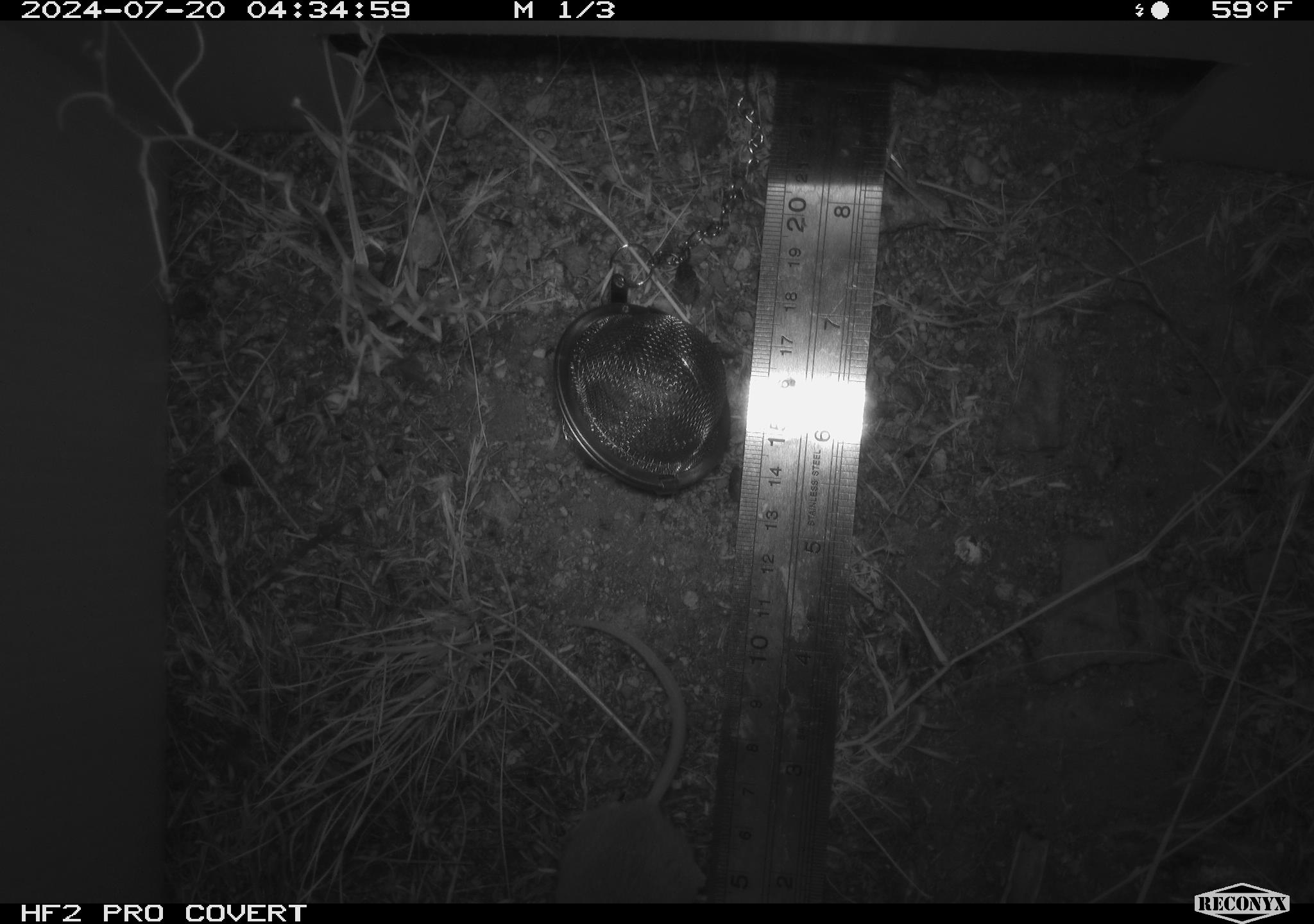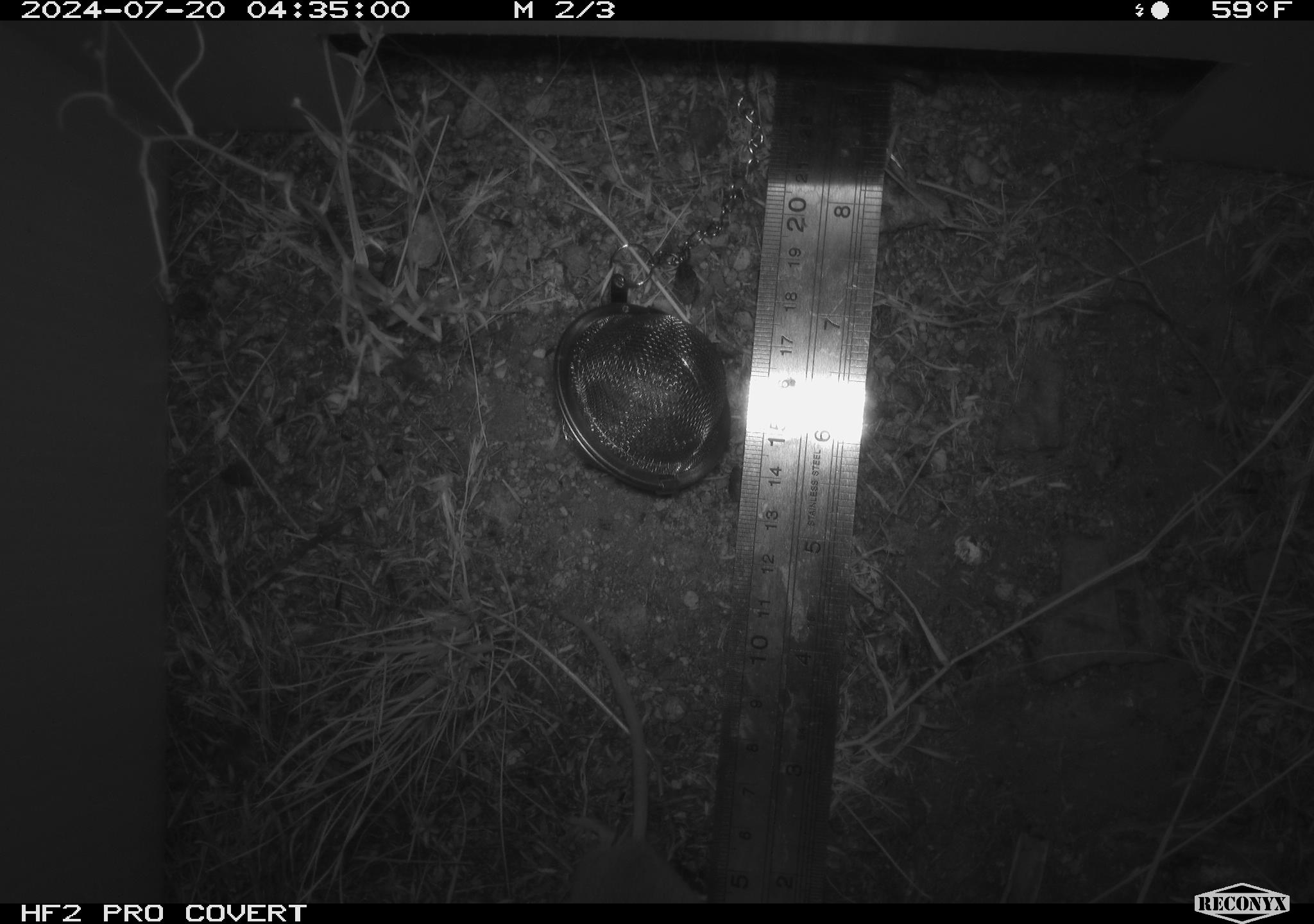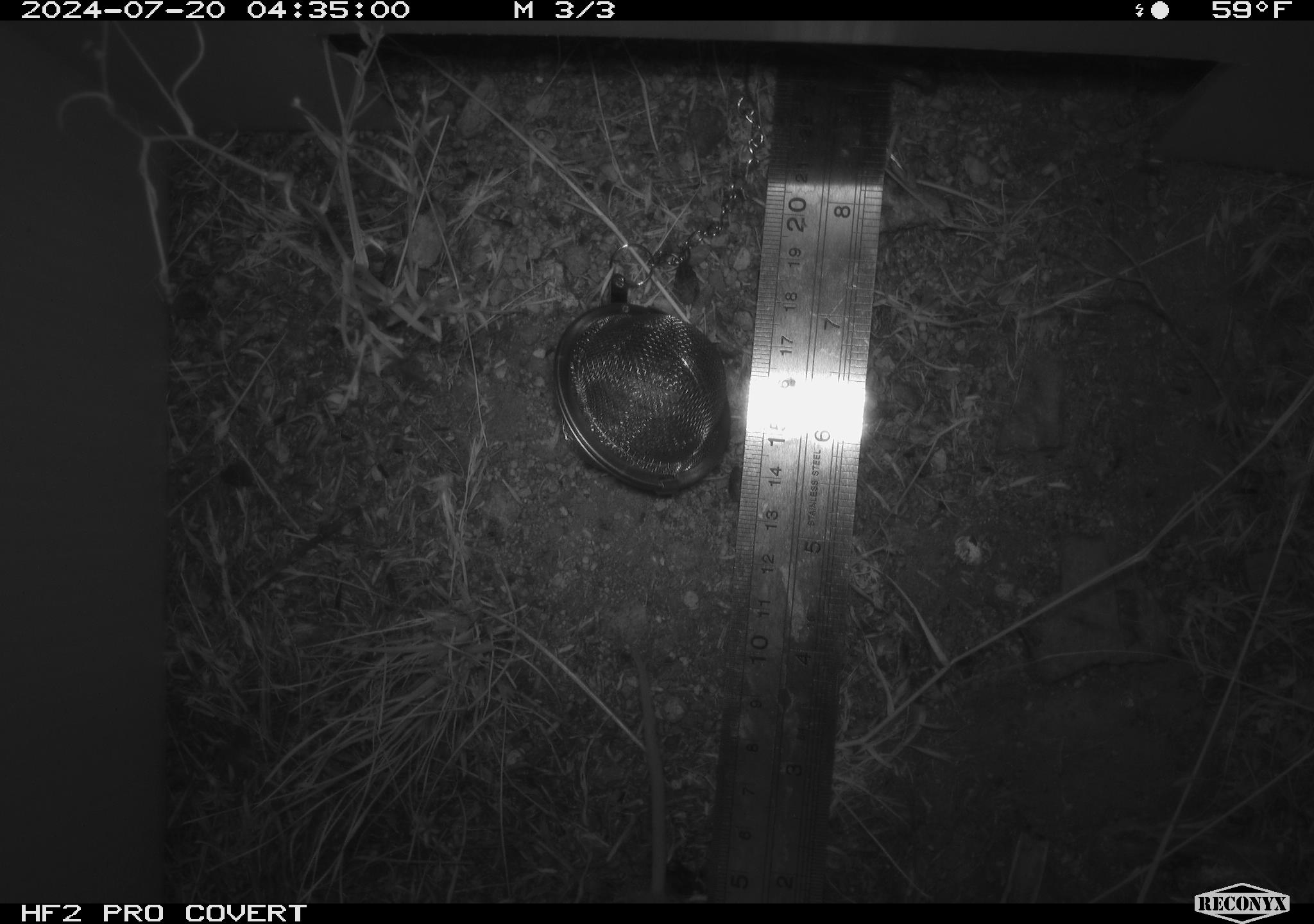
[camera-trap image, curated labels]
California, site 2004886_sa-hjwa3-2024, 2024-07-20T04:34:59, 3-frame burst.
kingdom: Animalia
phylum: Chordata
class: Mammalia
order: Rodentia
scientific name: Rodentia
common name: rodent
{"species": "rodent (Rodentia)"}